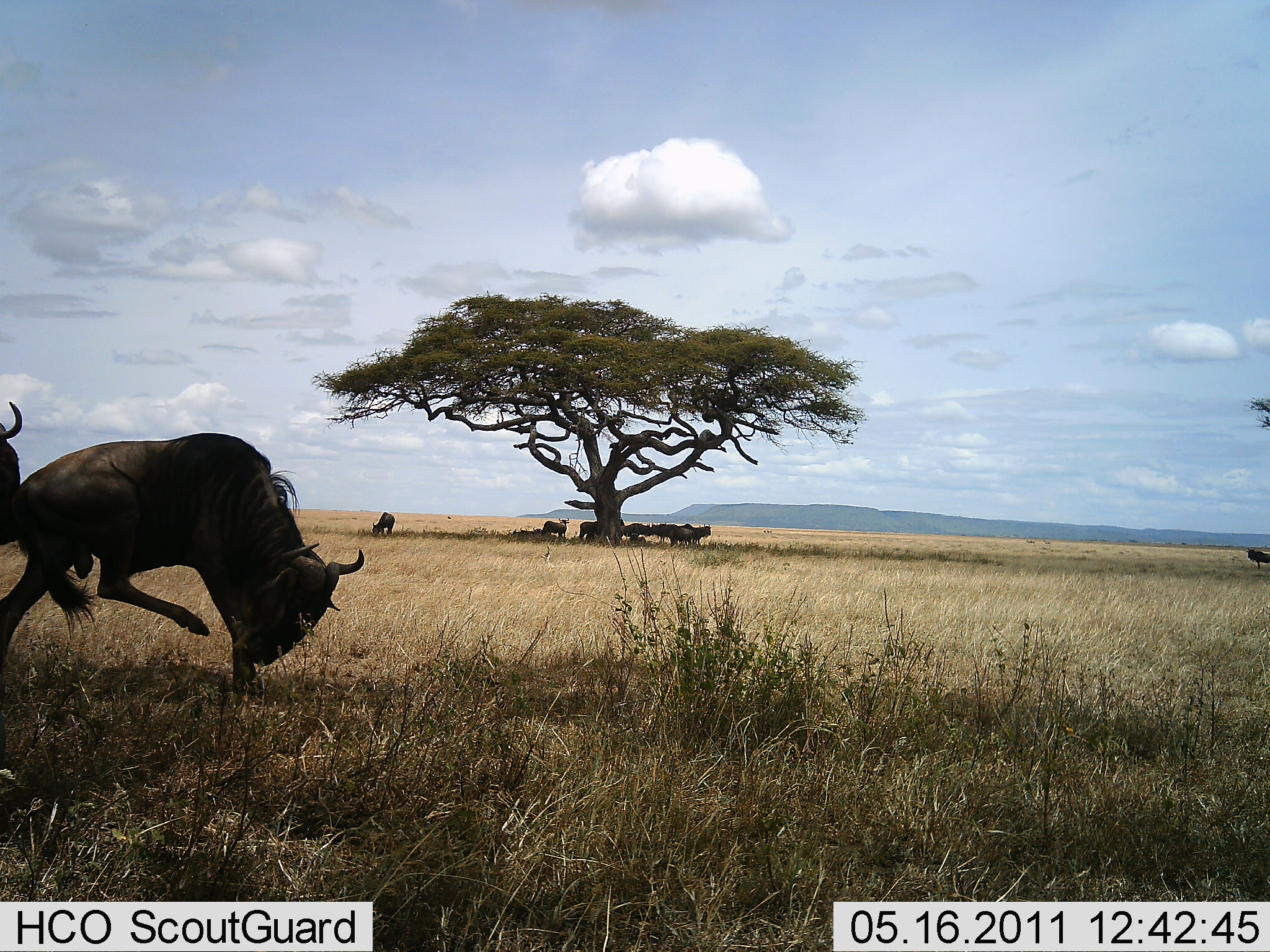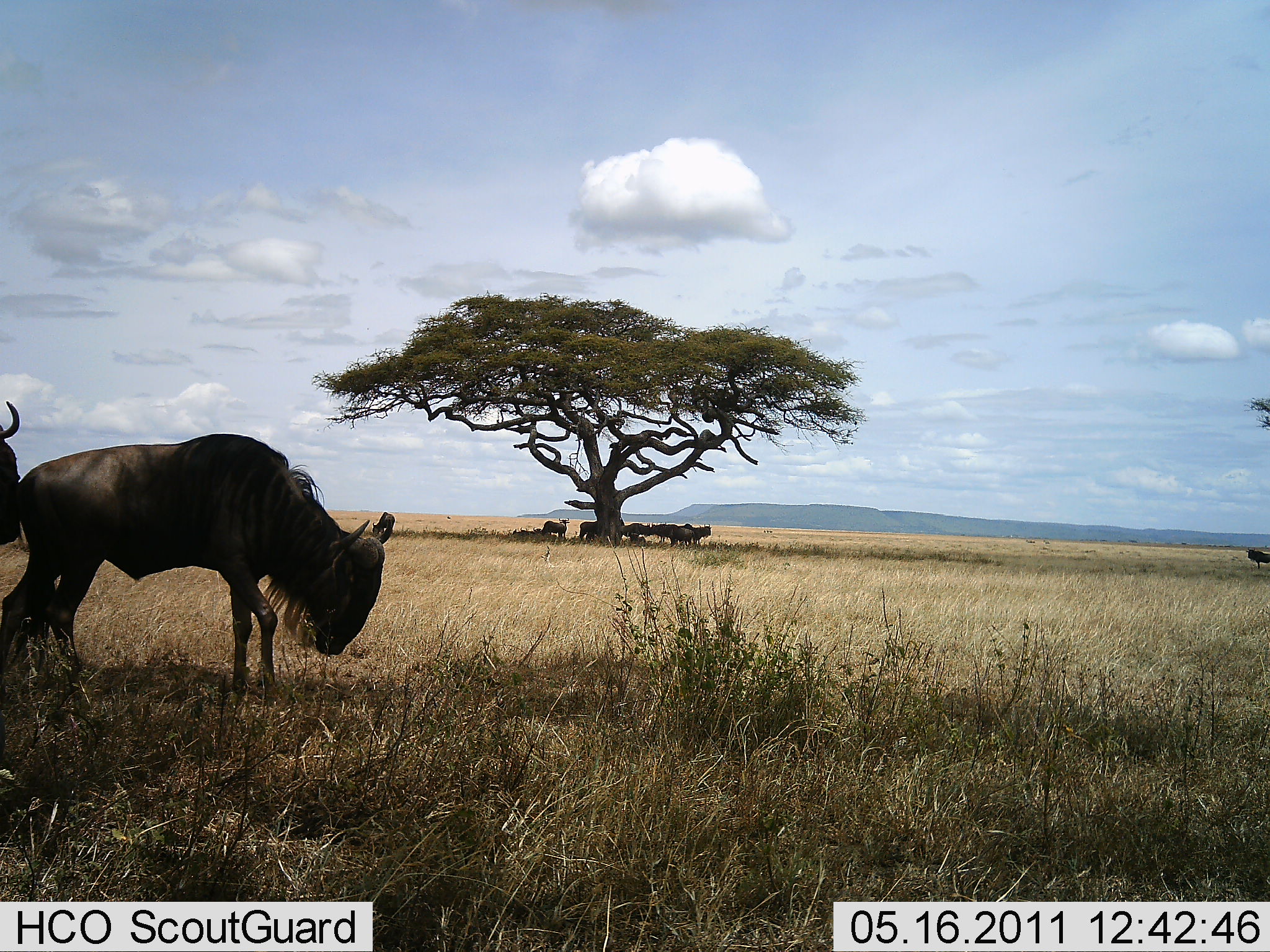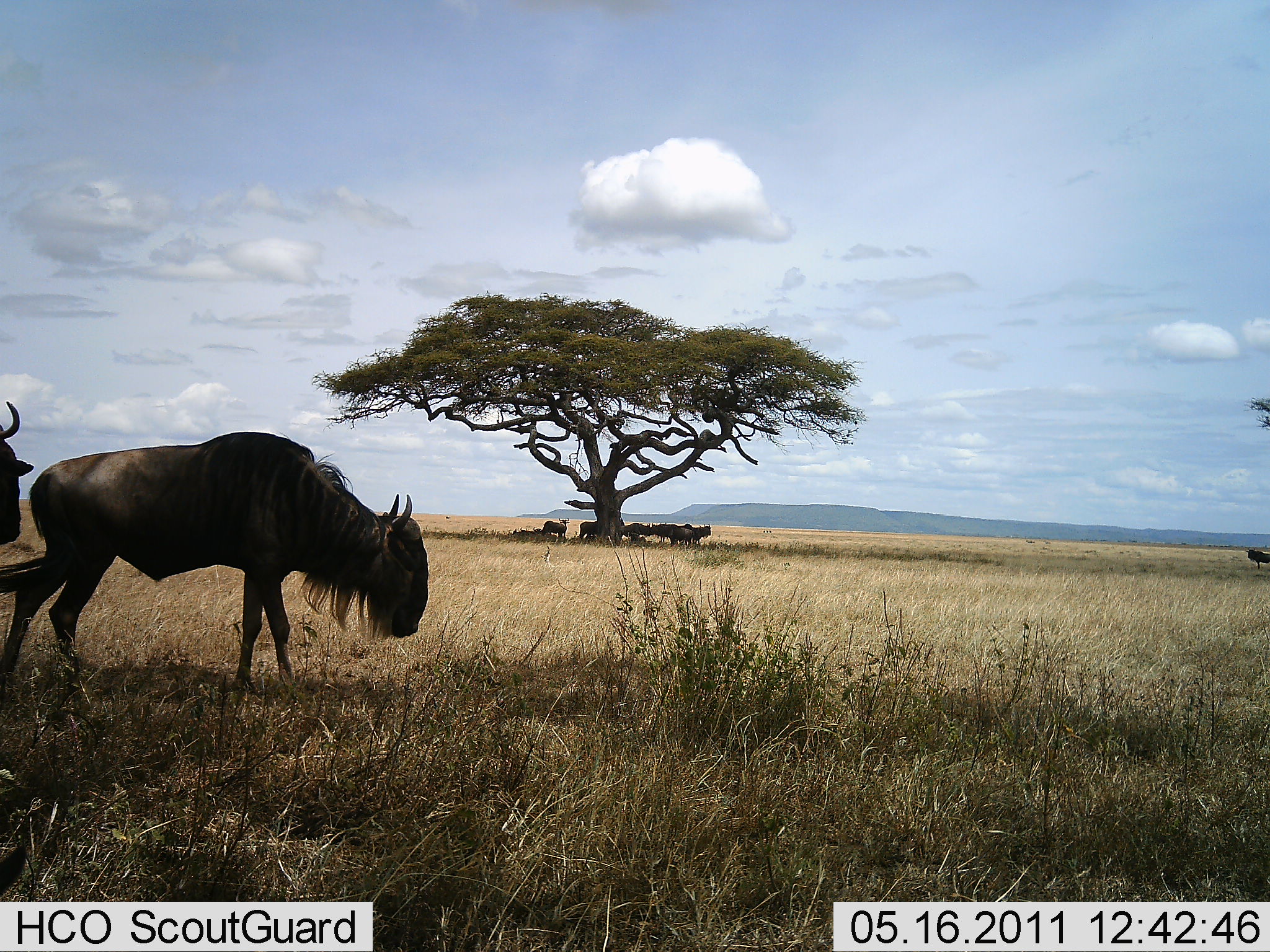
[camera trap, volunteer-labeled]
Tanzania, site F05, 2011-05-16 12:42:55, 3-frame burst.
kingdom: Animalia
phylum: Chordata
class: Mammalia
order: Artiodactyla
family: Bovidae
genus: Connochaetes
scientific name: Connochaetes taurinus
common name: blue wildebeest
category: wildebeest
Wildebeest (blue wildebeest) (Connochaetes taurinus), count 10. Behavior (volunteer vote fractions): standing 90%, resting 10%, moving 20%, interacting 10%. Young present (vote fraction): 0%. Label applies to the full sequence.